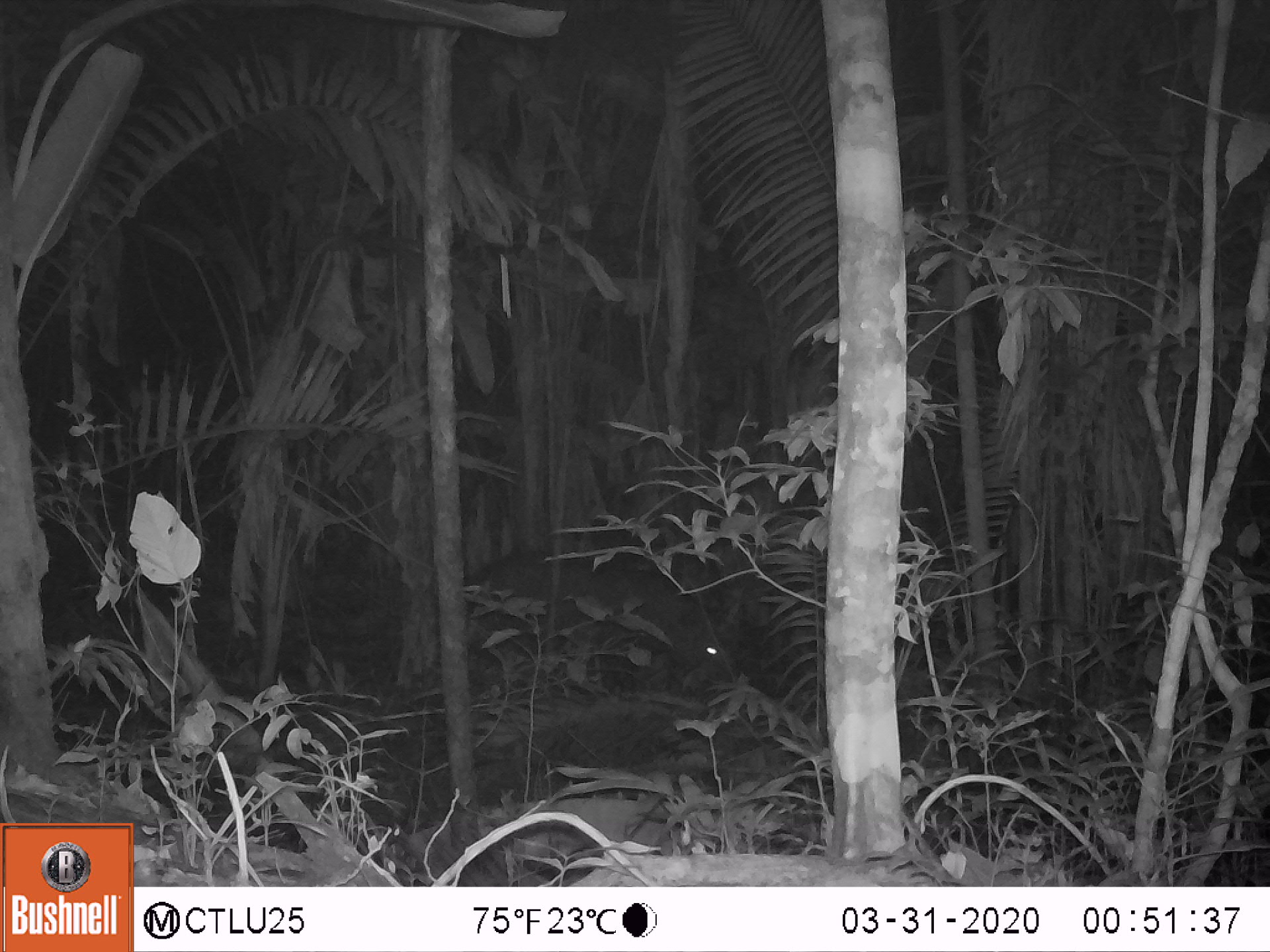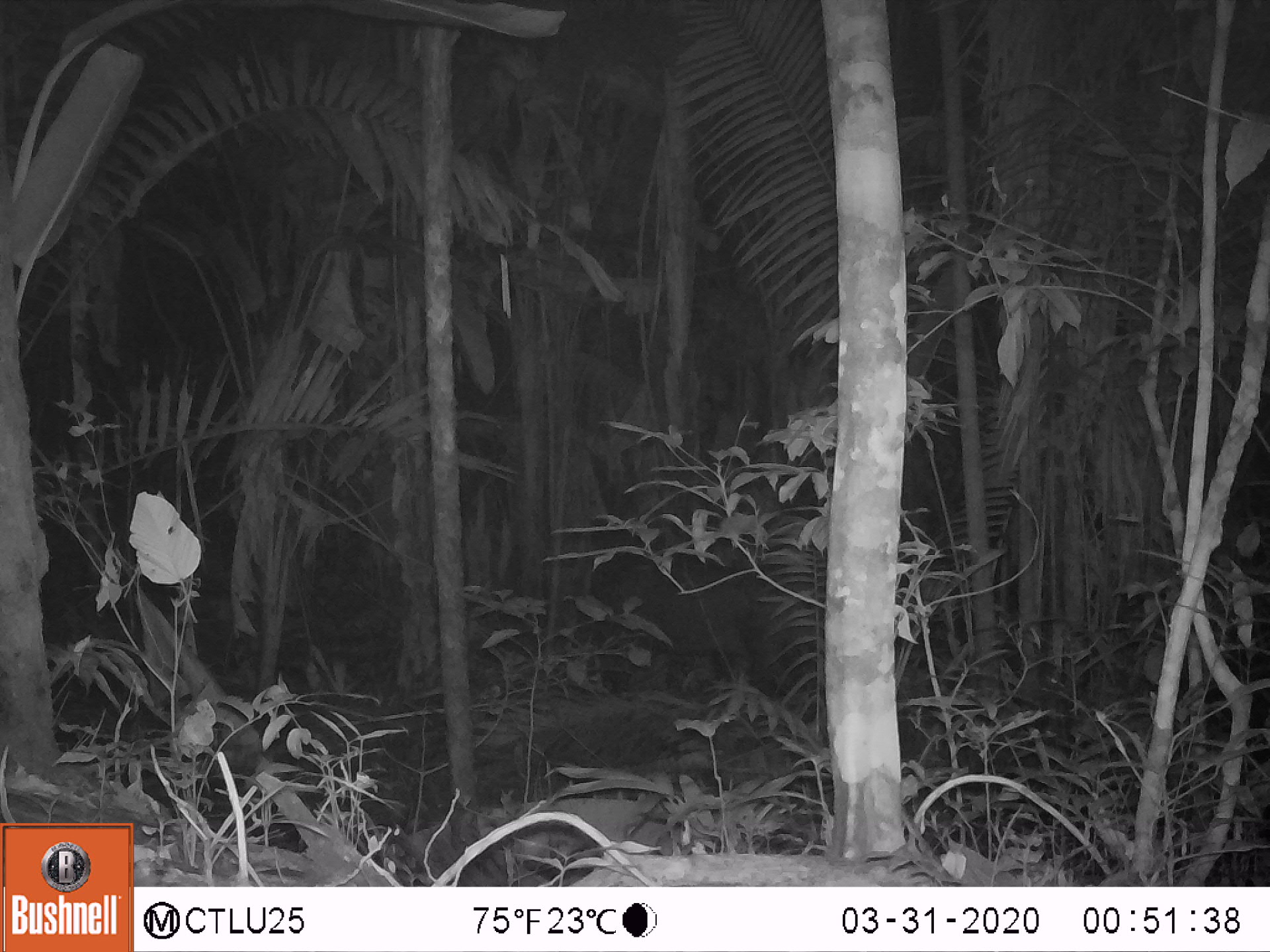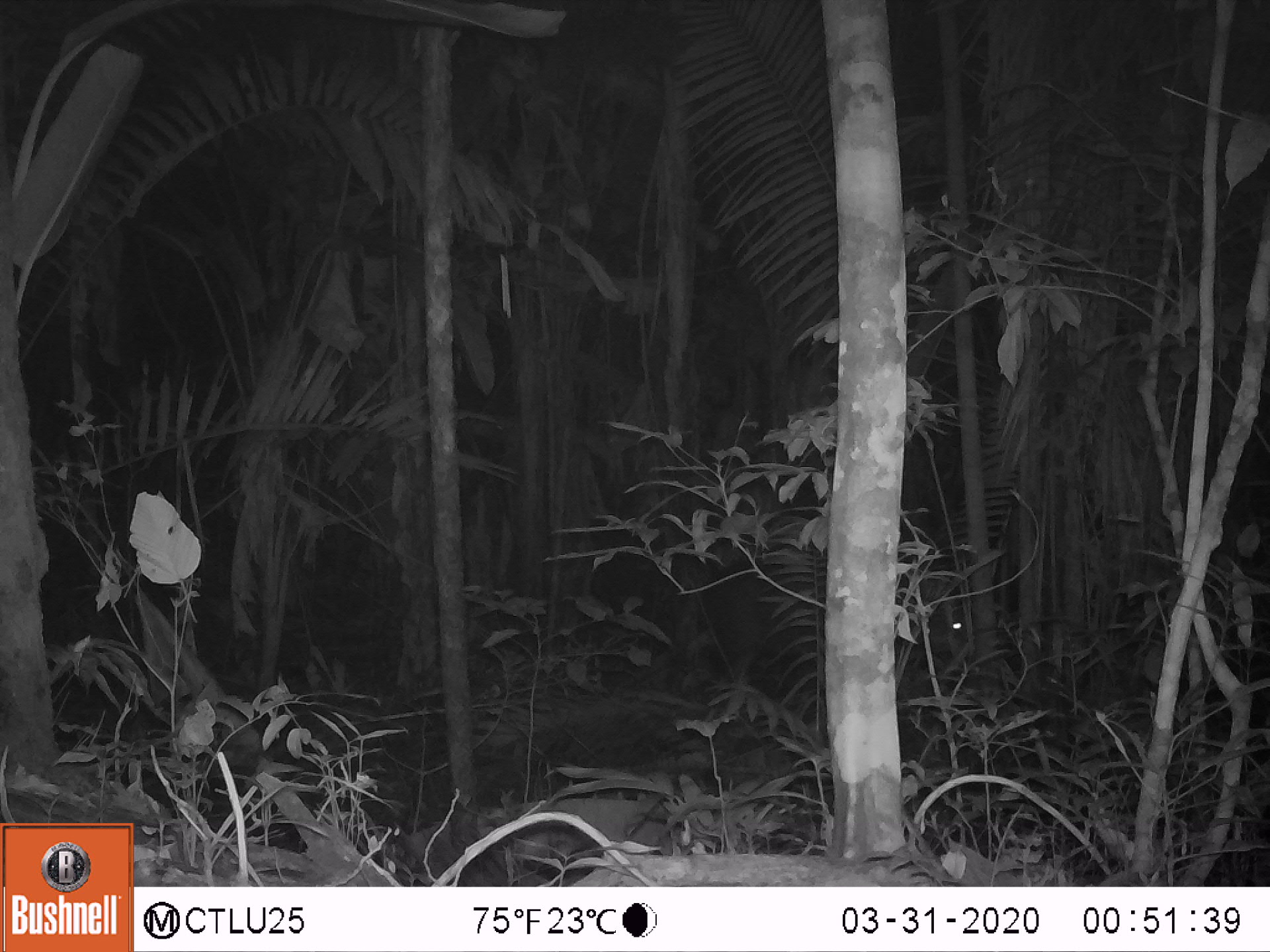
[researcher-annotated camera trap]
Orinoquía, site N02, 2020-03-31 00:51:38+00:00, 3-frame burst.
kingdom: Animalia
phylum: Chordata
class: Mammalia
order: Perissodactyla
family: Tapiridae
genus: Tapirus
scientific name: Tapirus terrestris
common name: lowland tapir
Lowland tapir (Tapirus terrestris).